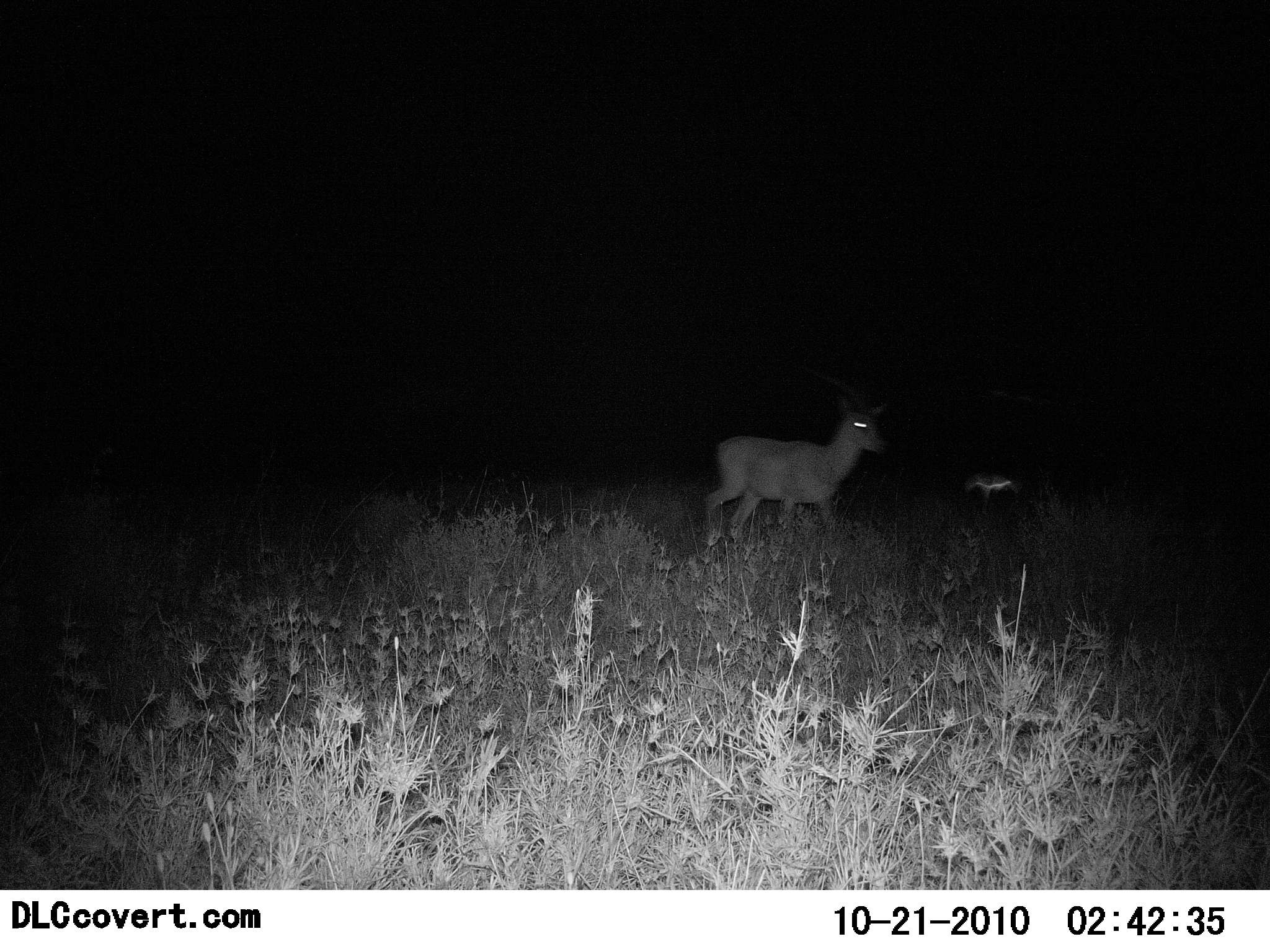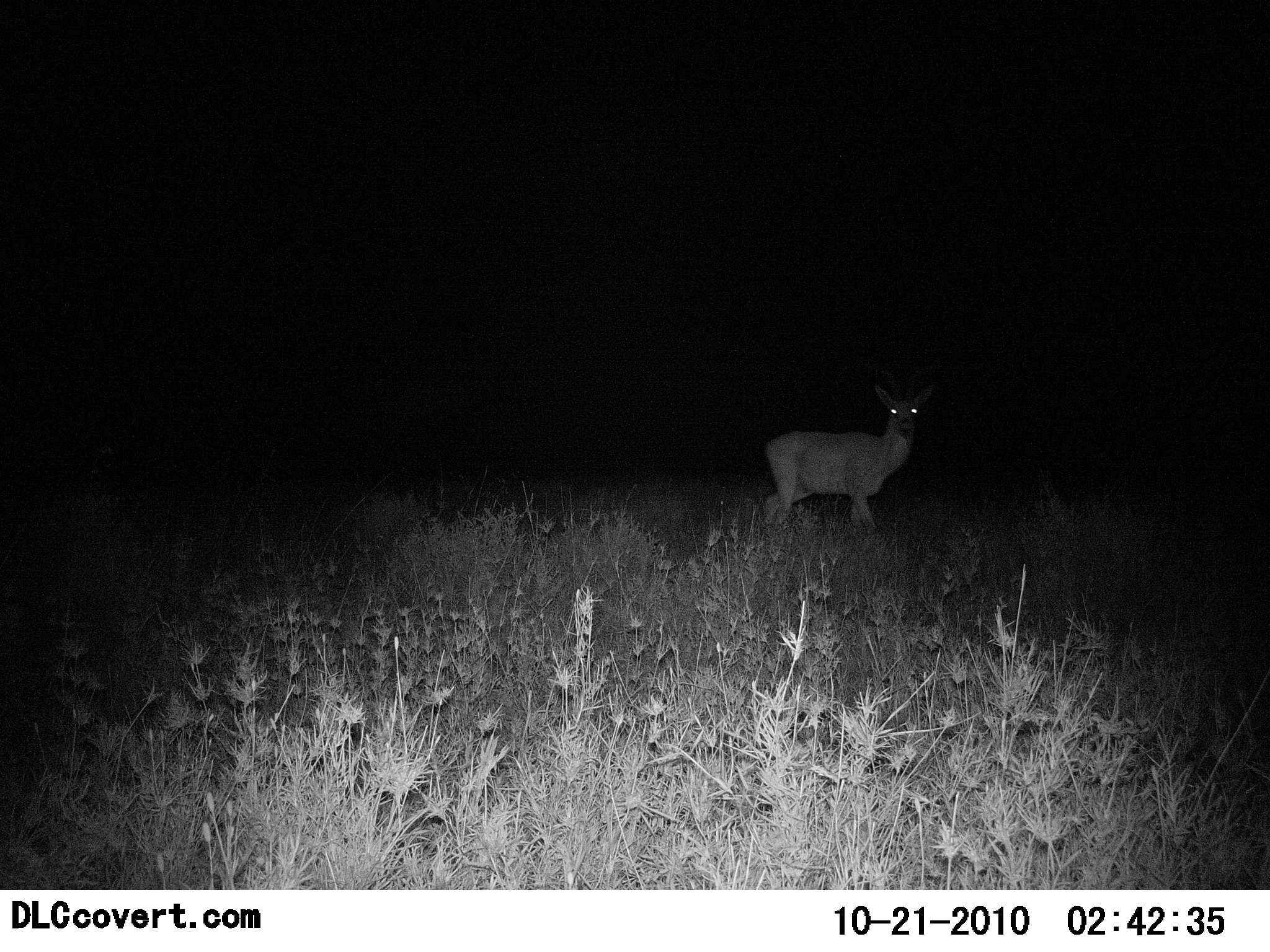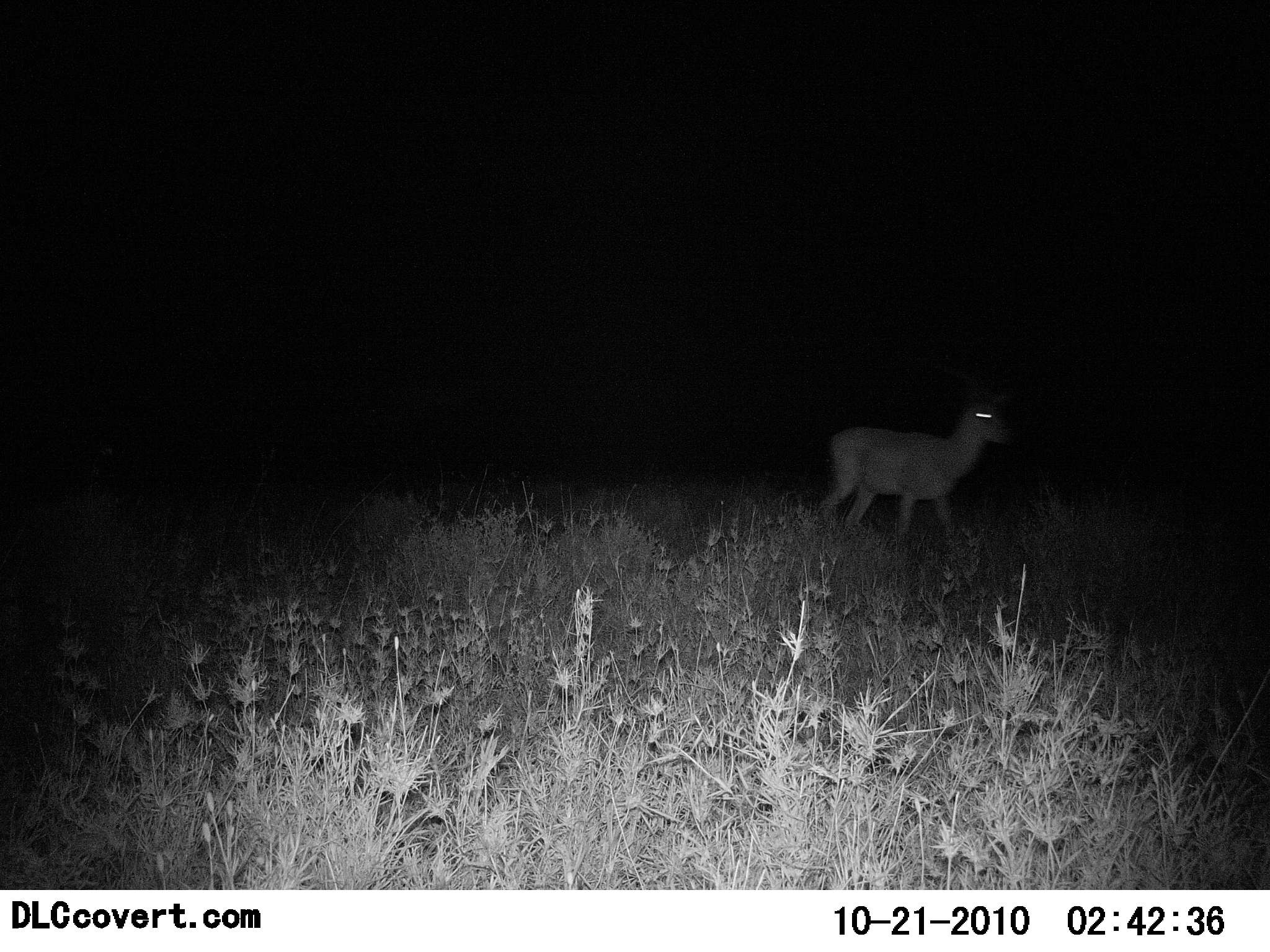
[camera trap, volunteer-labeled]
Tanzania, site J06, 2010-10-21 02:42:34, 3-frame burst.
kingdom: Animalia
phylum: Chordata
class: Mammalia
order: Artiodactyla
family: Bovidae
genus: Aepyceros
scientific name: Aepyceros melampus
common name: impala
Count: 1.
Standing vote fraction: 62%.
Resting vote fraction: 0%.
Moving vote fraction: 62%.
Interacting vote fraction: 0%.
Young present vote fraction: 0%.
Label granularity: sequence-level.